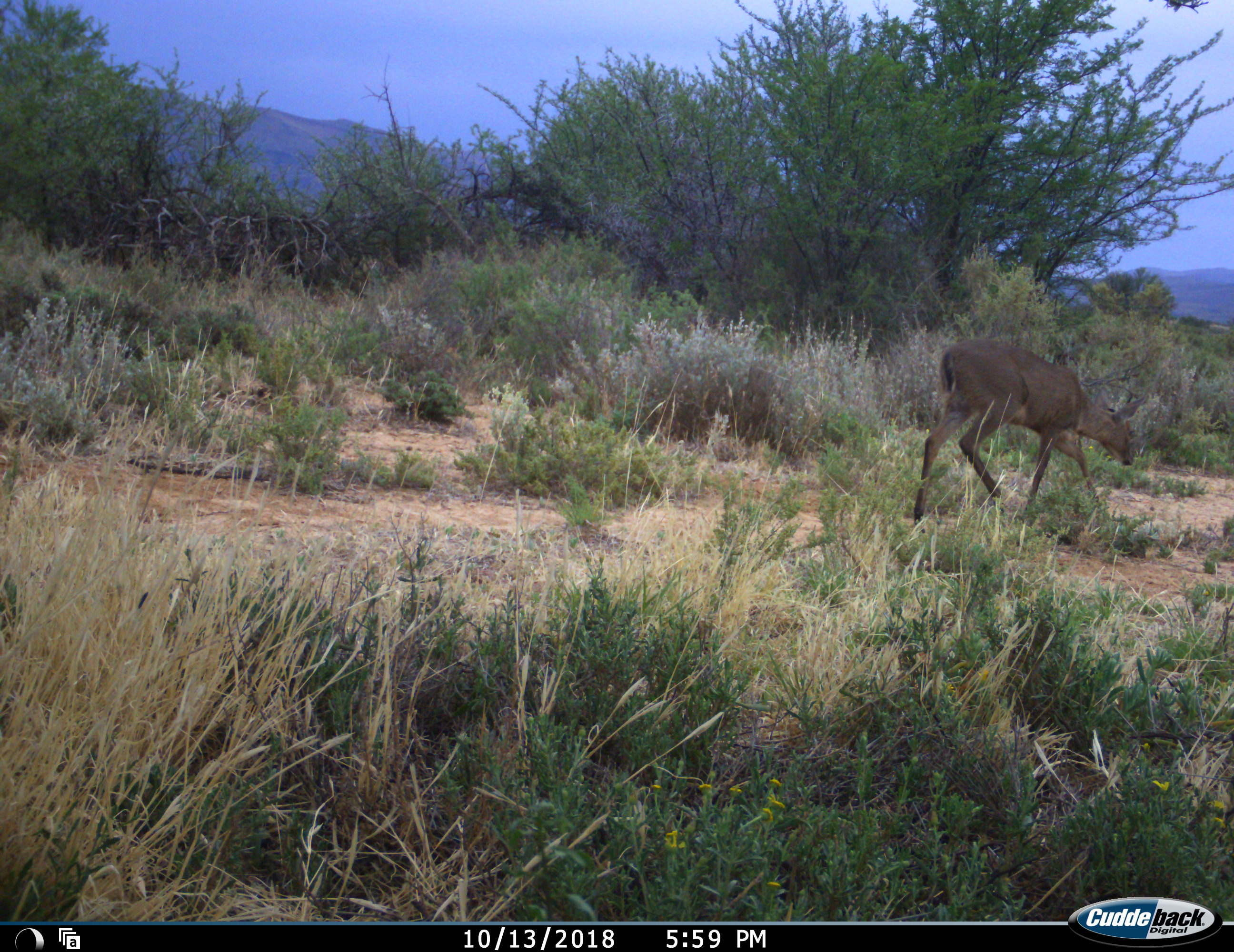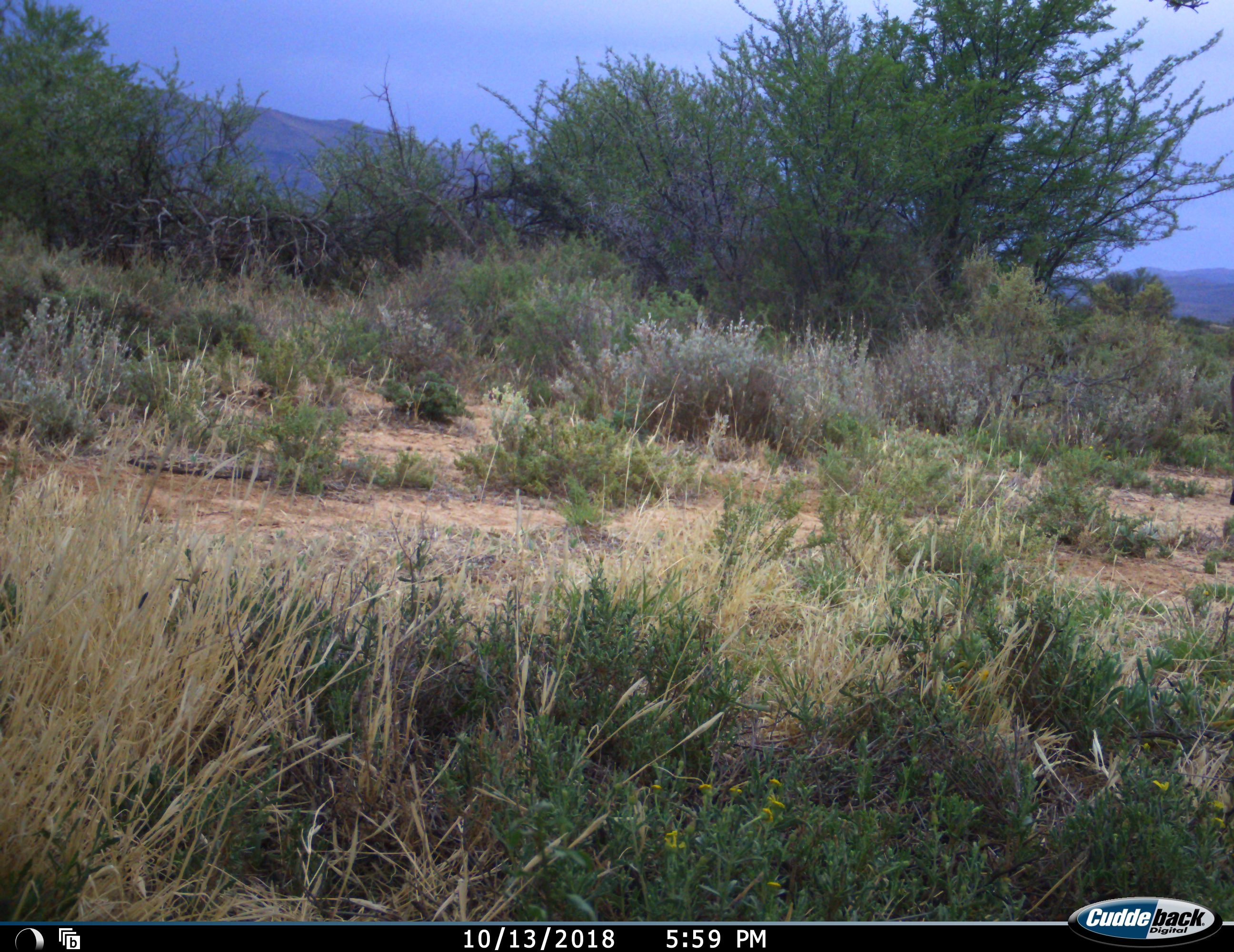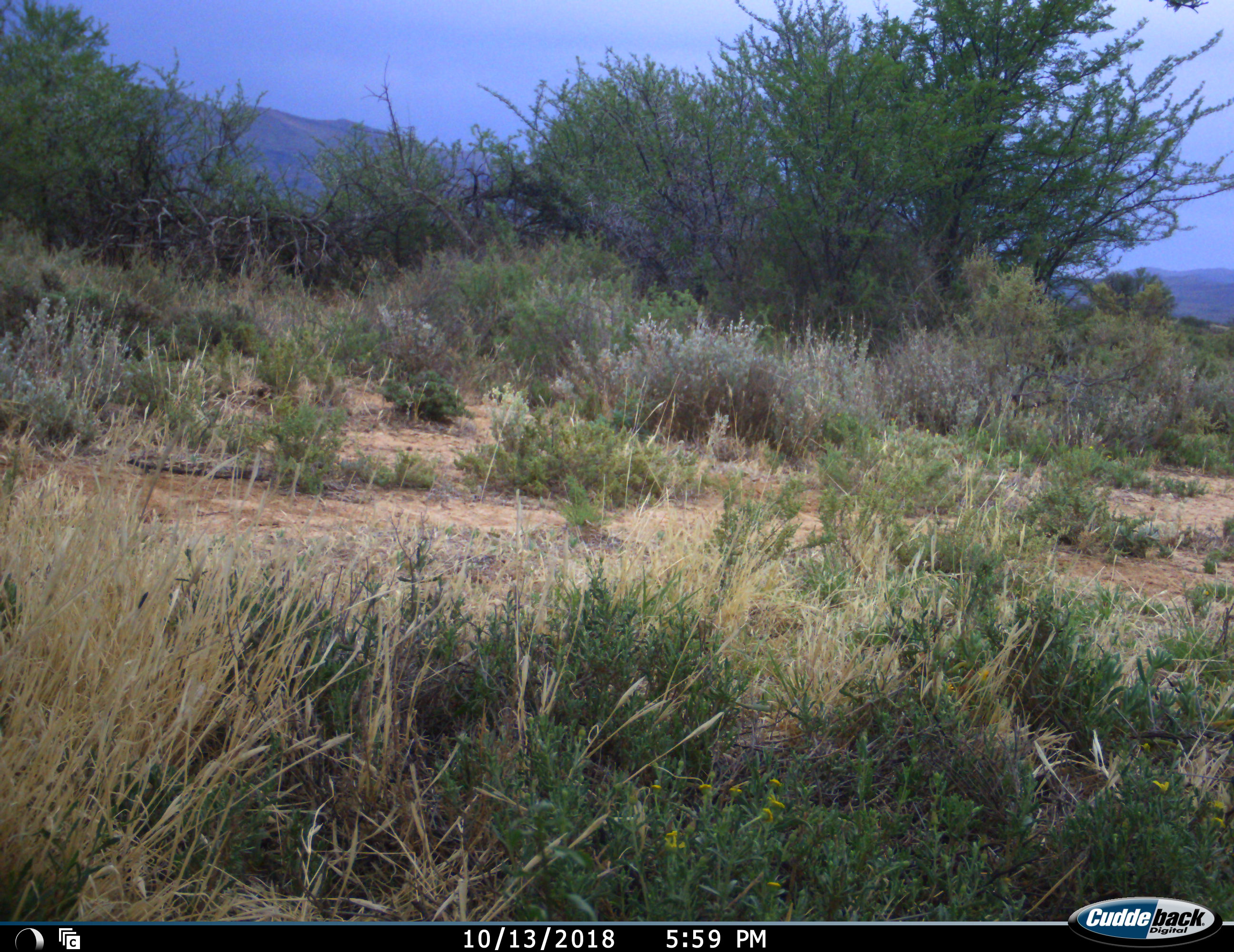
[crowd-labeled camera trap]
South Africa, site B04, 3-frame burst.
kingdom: Animalia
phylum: Chordata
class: Mammalia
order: Artiodactyla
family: Bovidae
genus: Sylvicapra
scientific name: Sylvicapra grimmia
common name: common grey duiker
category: duikercommongrey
Duikercommongrey (common grey duiker) (Sylvicapra grimmia), count 1. Behavior (volunteer vote fractions): standing 0%, resting 0%, moving 80%, interacting 0%. Young present (vote fraction): 0%. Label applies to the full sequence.